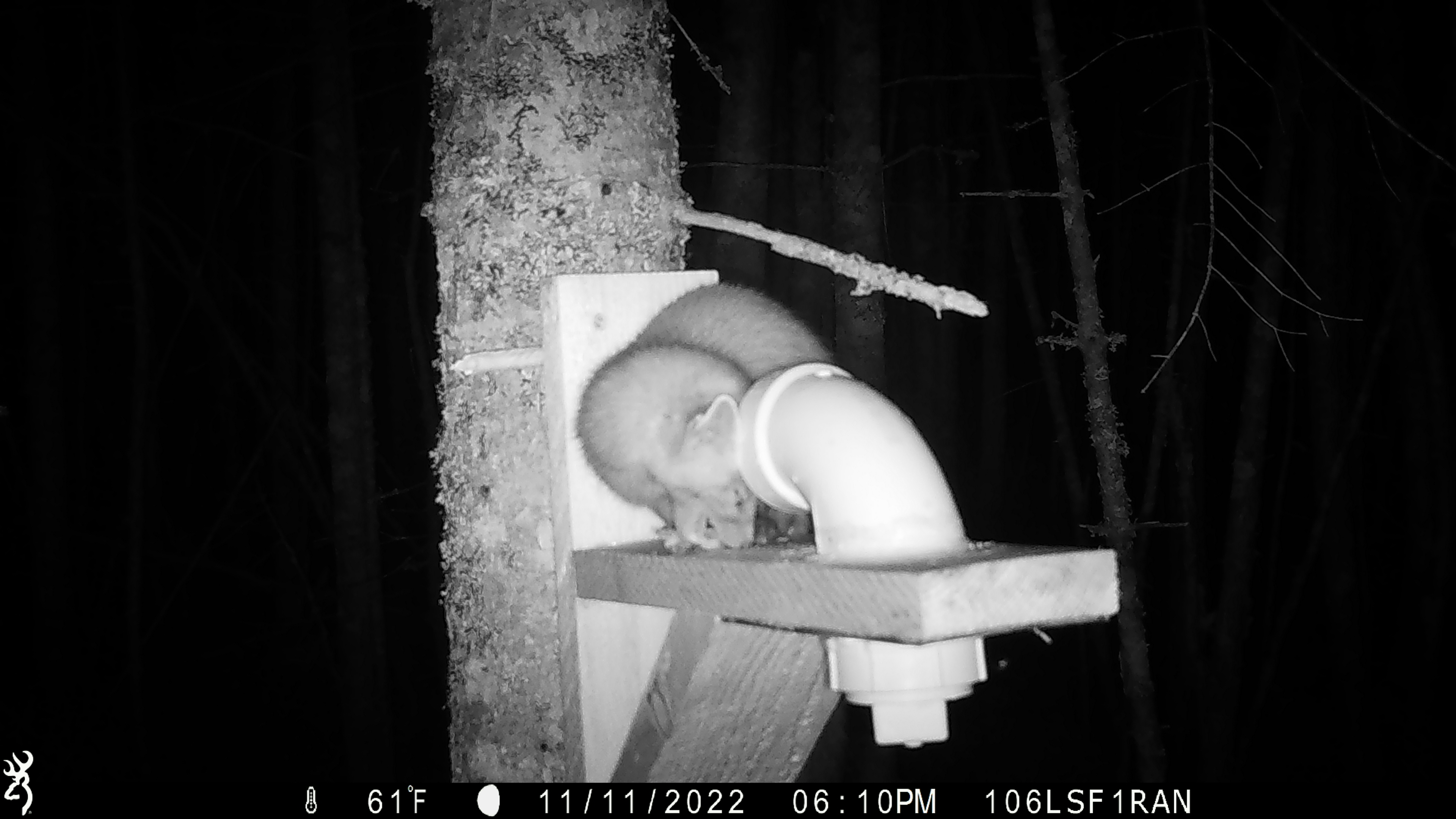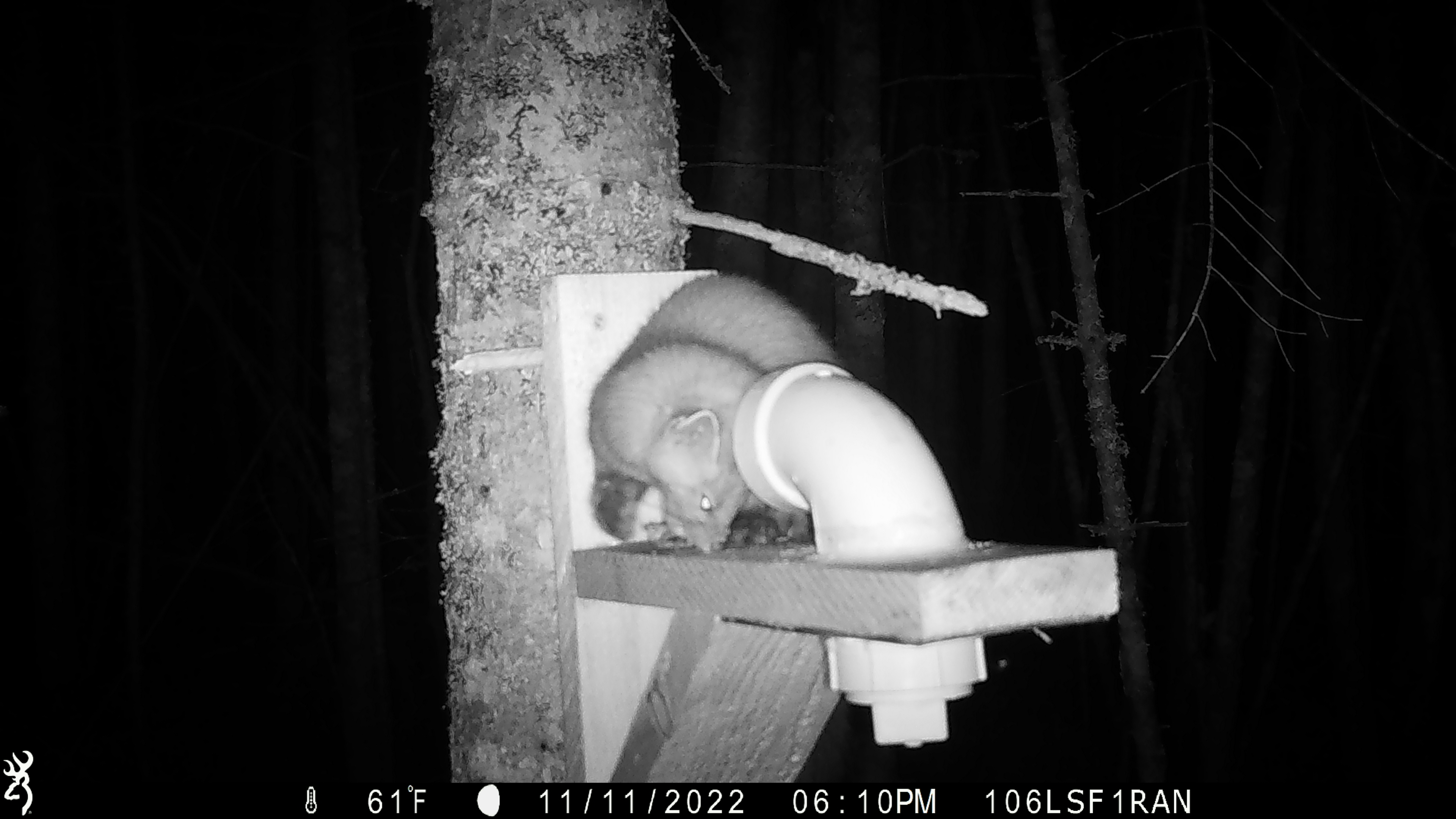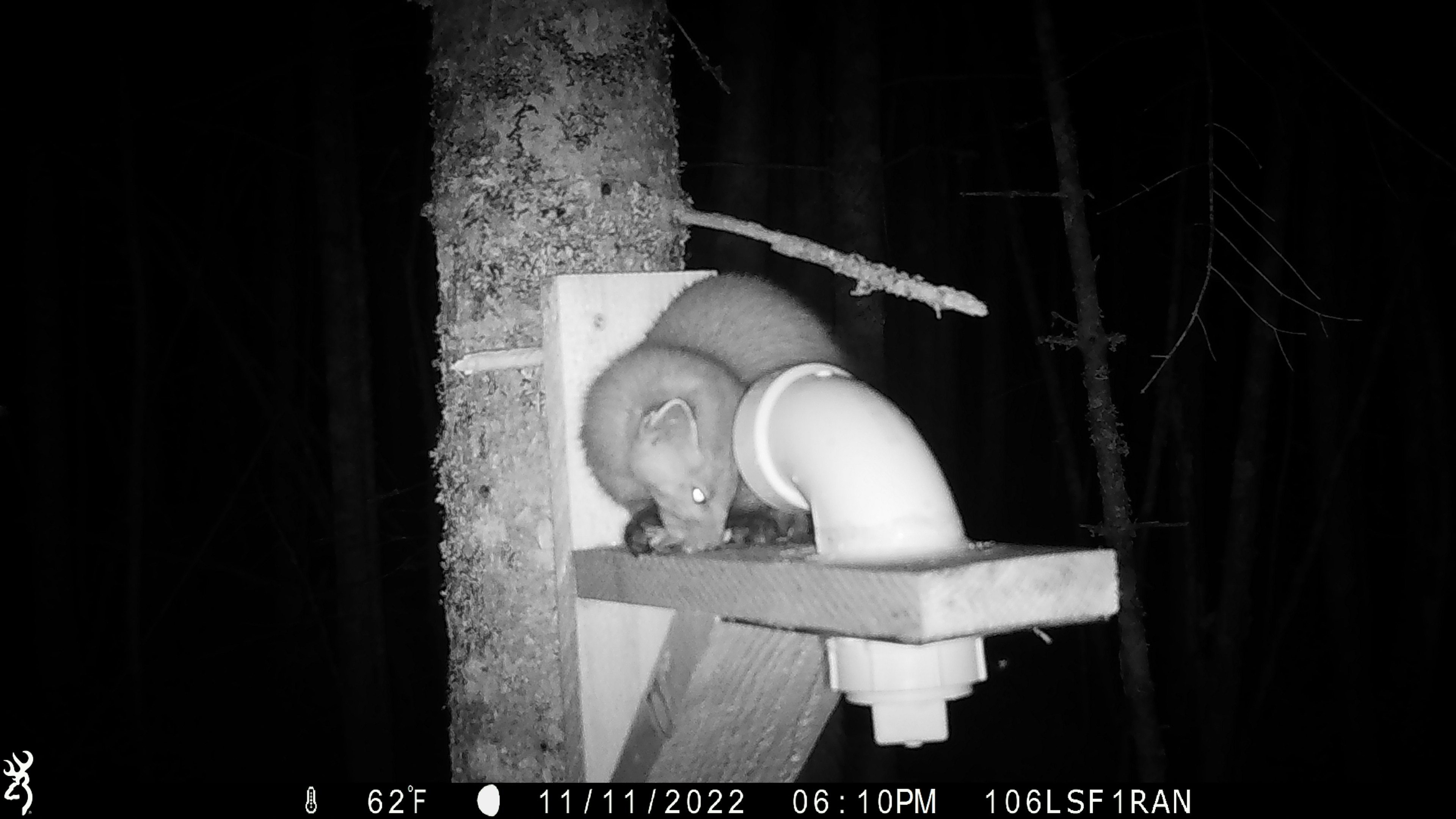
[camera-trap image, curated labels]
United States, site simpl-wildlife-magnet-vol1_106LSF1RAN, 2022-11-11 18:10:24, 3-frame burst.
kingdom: Animalia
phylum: Chordata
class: Mammalia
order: Carnivora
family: Mustelidae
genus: Martes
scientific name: Martes americana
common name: american marten